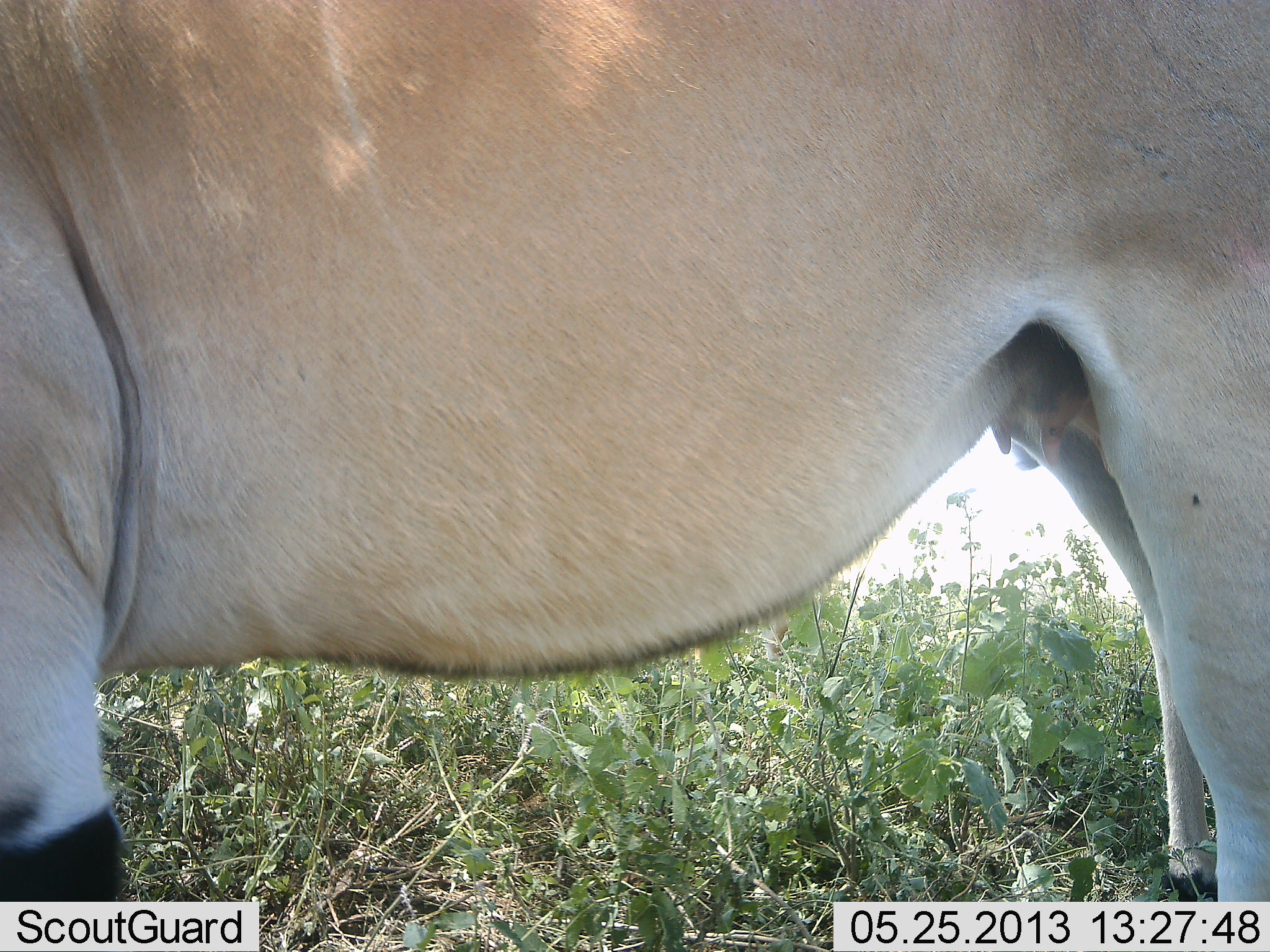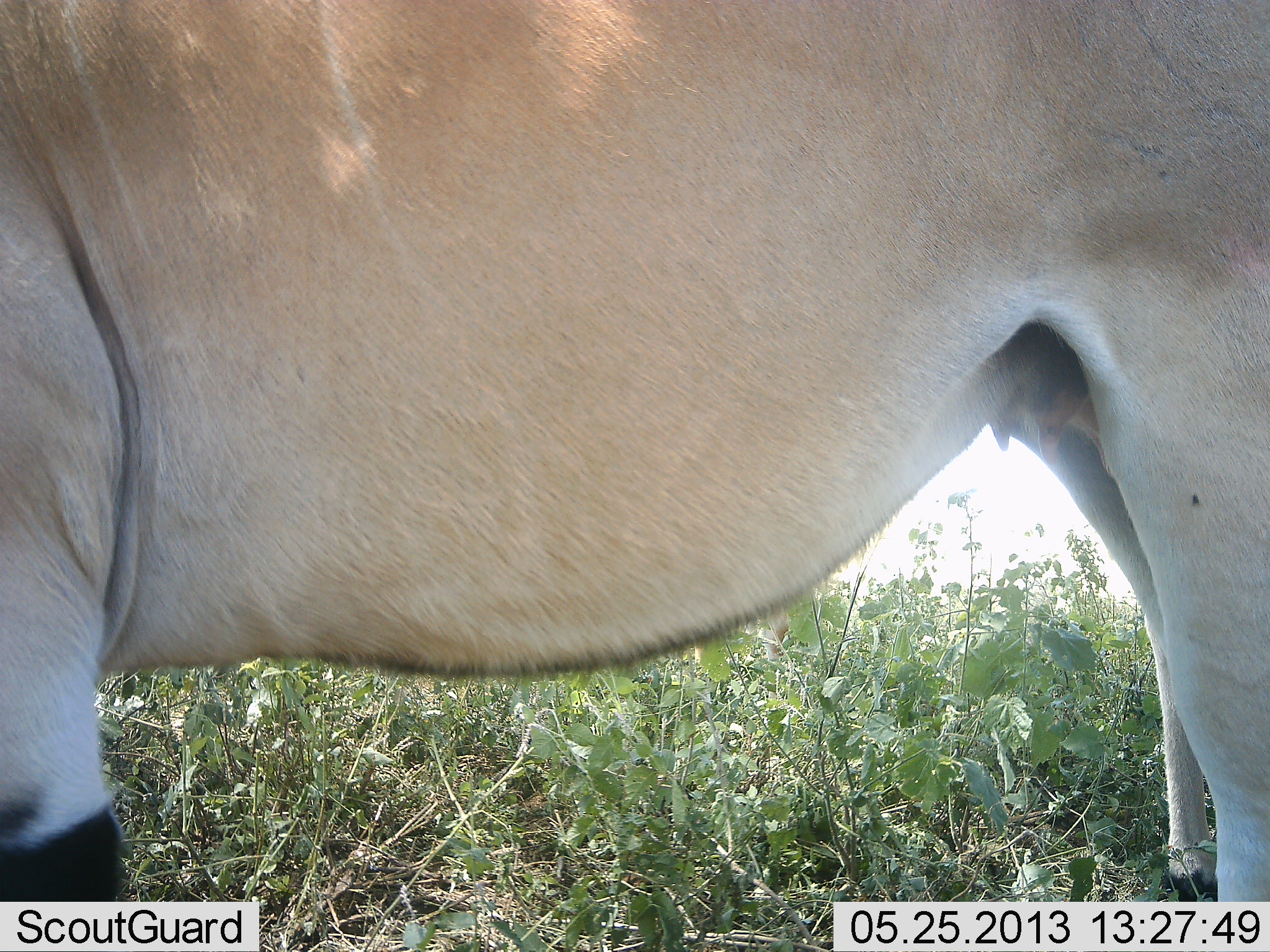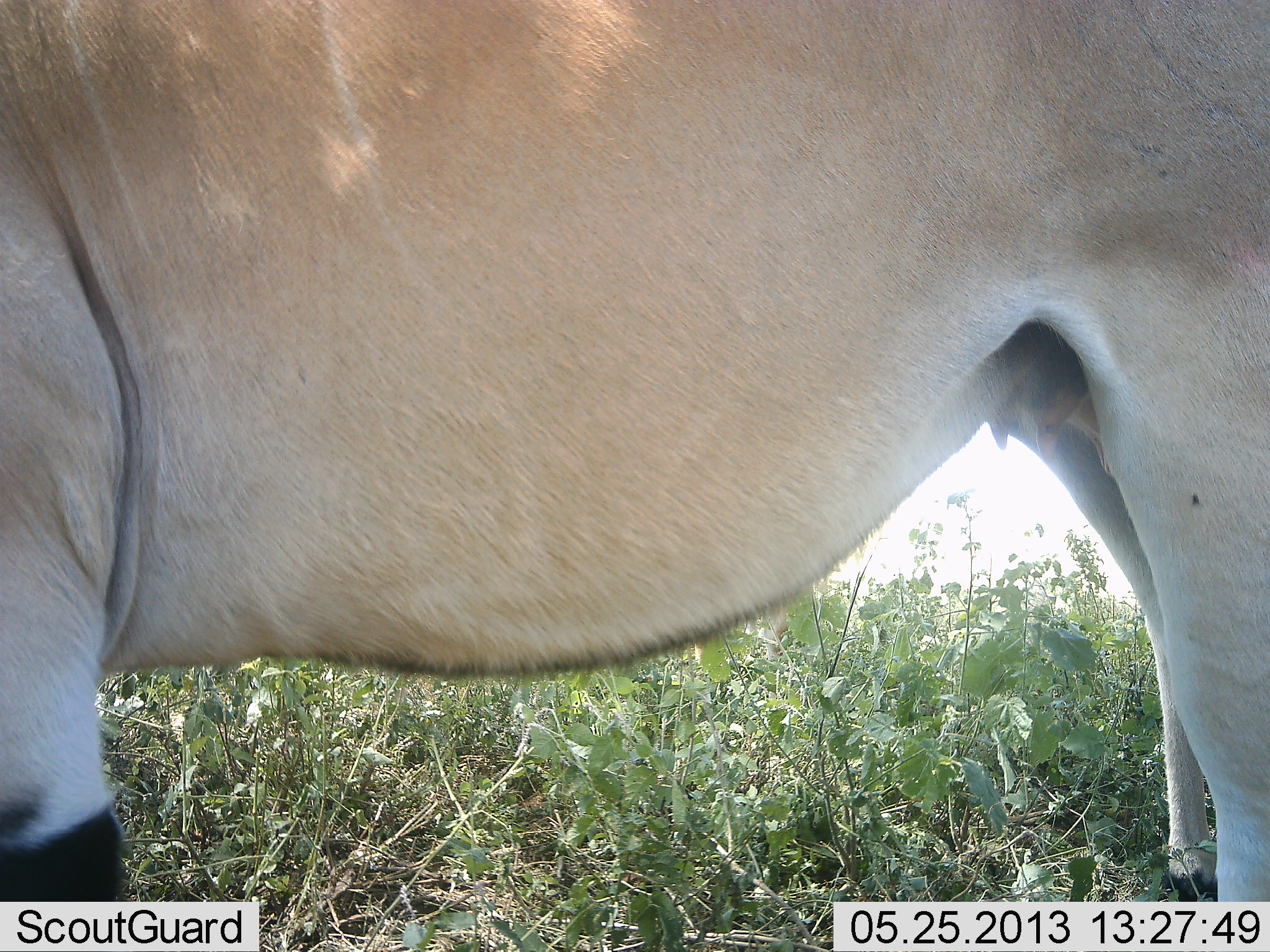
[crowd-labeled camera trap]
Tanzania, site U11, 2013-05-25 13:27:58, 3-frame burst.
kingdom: Animalia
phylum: Chordata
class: Mammalia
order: Artiodactyla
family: Bovidae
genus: Tragelaphus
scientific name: Tragelaphus oryx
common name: eland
Eland (Tragelaphus oryx), count 1. Behavior (volunteer vote fractions): standing 100%, resting 0%, moving 0%, interacting 0%. Young present (vote fraction): 0%. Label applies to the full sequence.